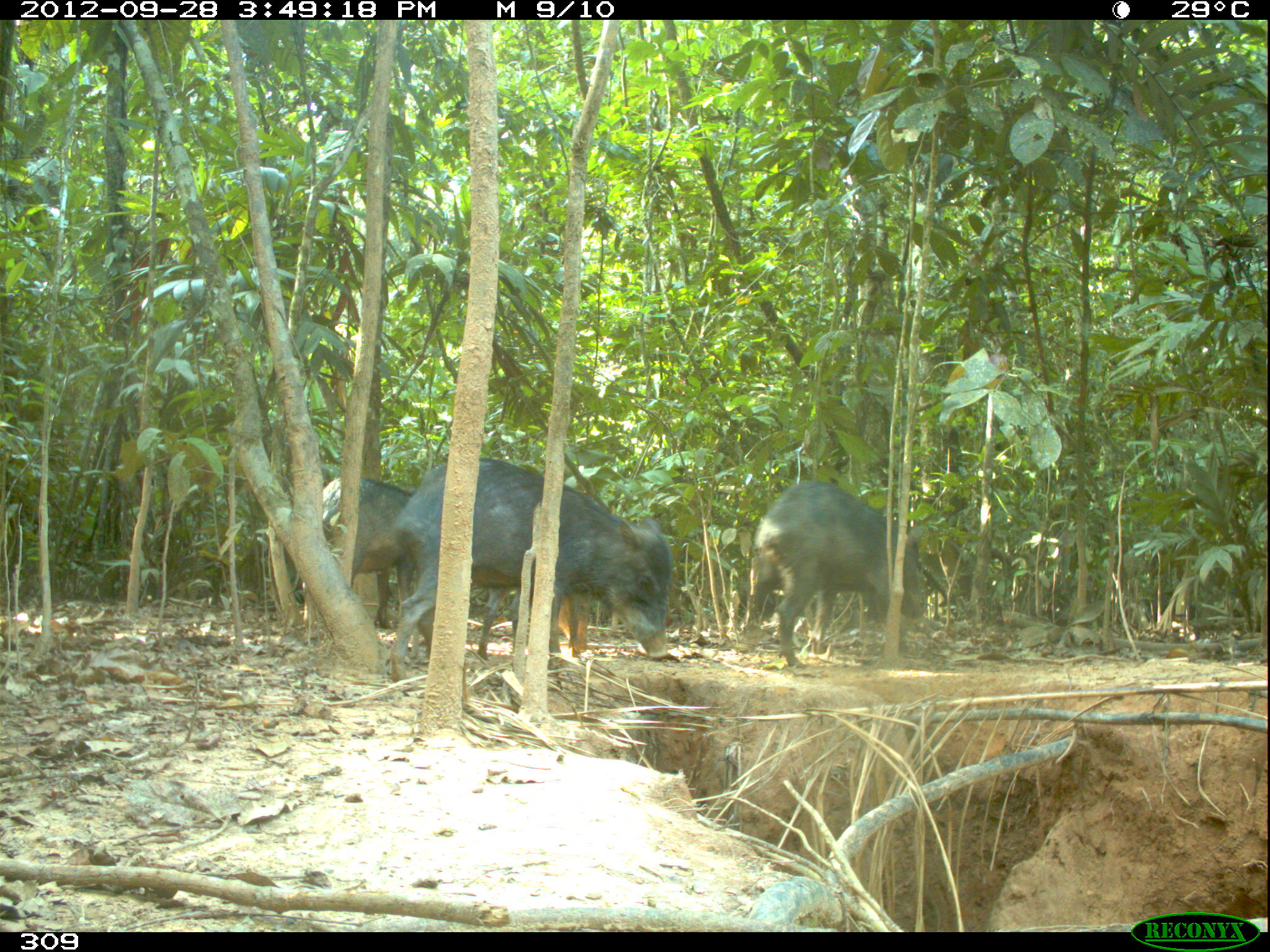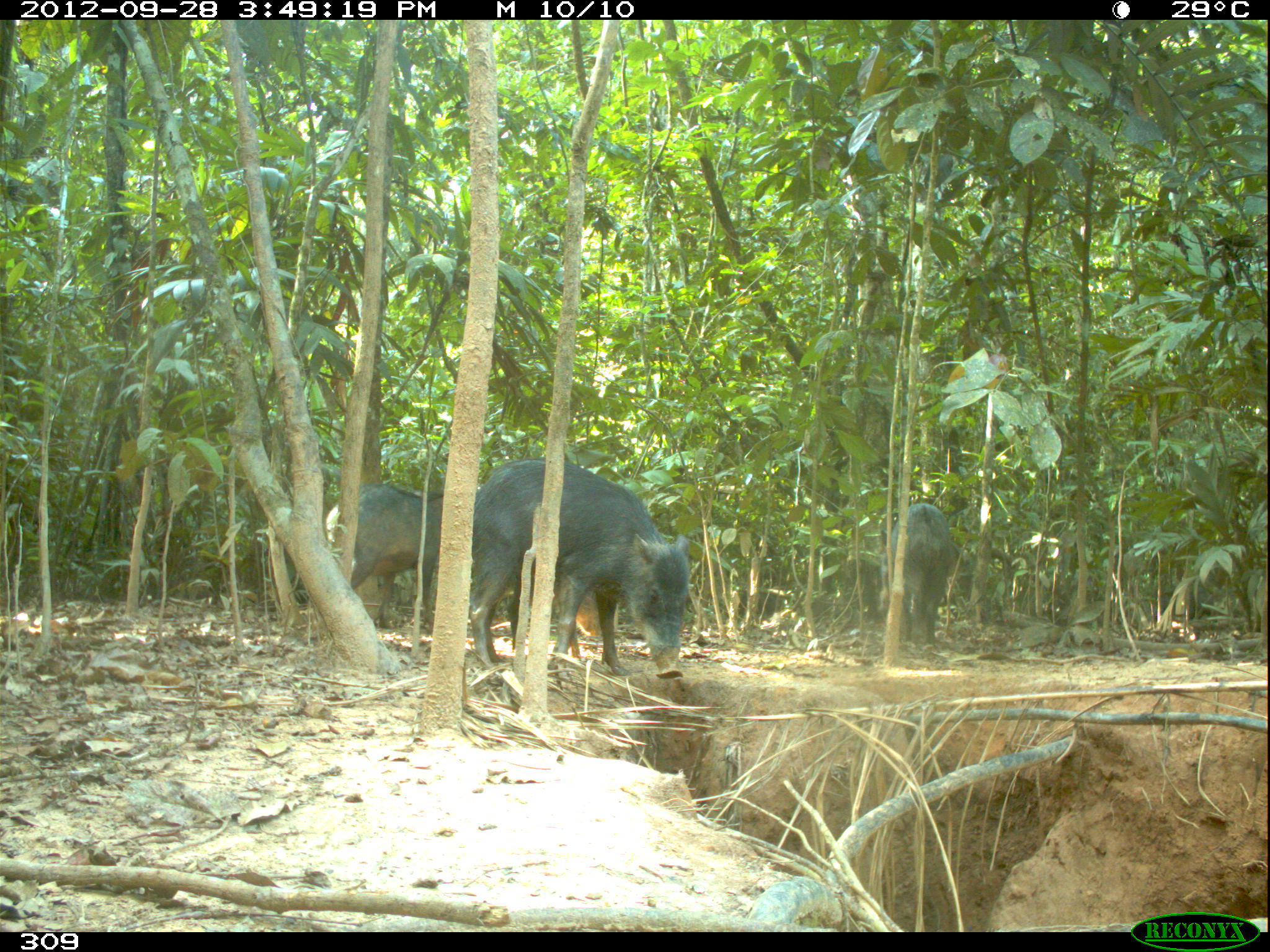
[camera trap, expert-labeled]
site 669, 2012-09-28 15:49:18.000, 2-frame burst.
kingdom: Animalia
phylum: Chordata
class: Mammalia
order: Artiodactyla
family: Tayassuidae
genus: Tayassu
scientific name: Tayassu pecari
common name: white-lipped peccary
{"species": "Tayassu pecari (white-lipped peccary)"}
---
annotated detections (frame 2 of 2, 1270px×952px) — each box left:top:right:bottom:
tayassu pecari: 462:458:689:676; 326:483:443:633; 878:503:960:645